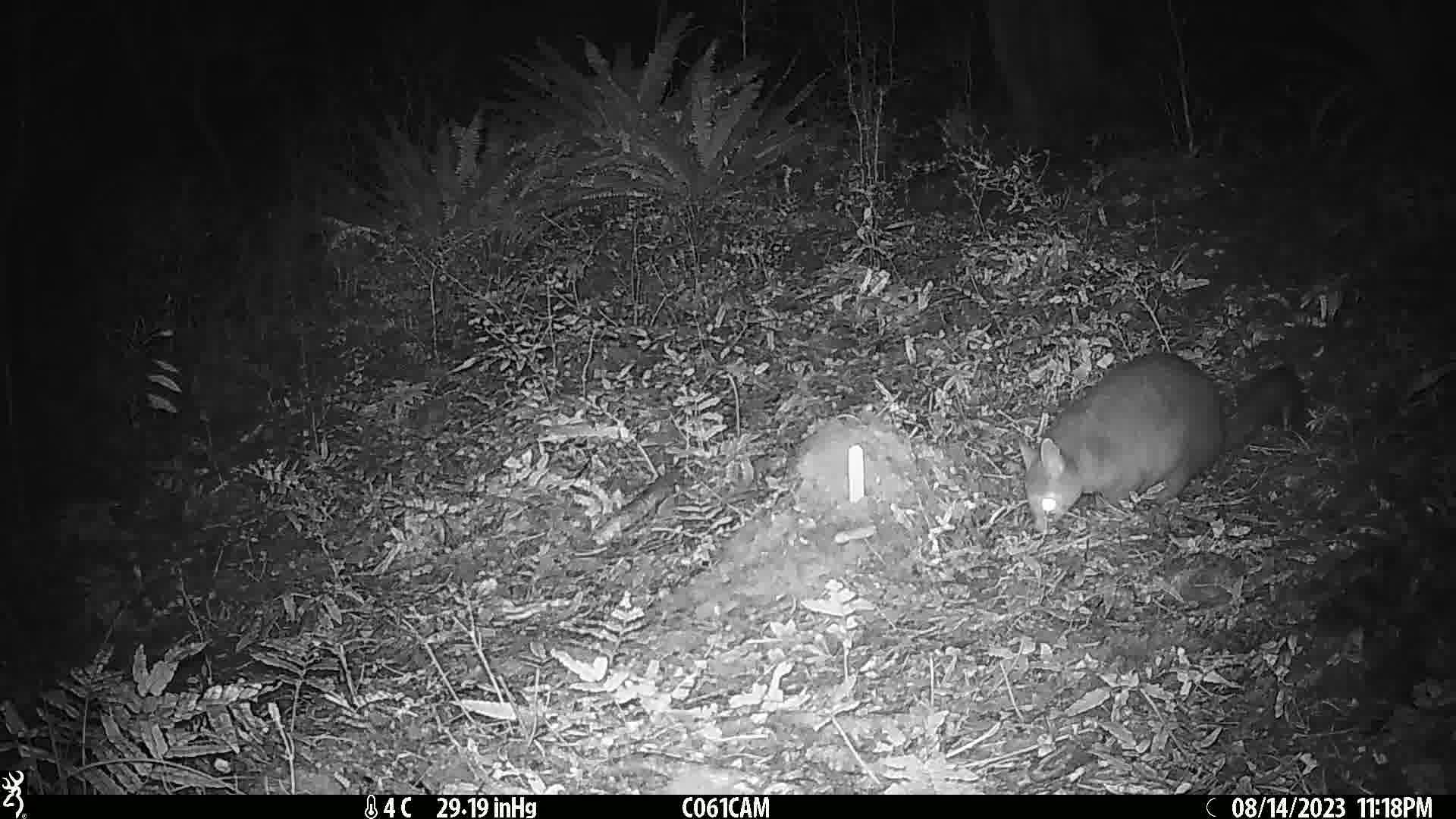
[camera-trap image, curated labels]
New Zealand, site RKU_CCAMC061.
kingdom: Animalia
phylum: Chordata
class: Mammalia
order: Diprotodontia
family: Phalangeridae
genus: Trichosurus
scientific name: Trichosurus vulpecula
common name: common brushtail possum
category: possum